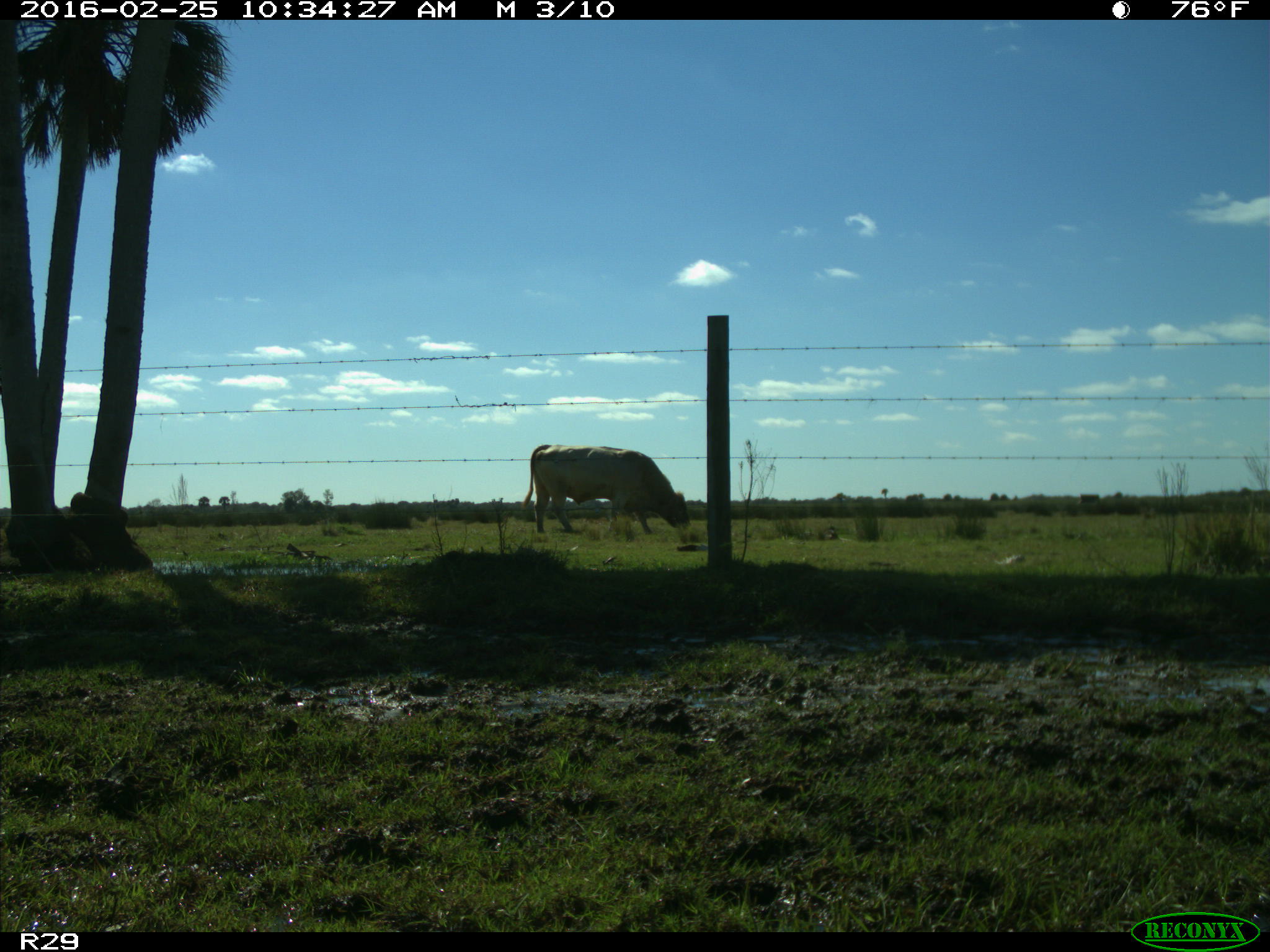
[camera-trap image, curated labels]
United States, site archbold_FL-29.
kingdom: Animalia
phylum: Chordata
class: Mammalia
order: Artiodactyla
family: Bovidae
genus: Bos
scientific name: Bos taurus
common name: domestic cow